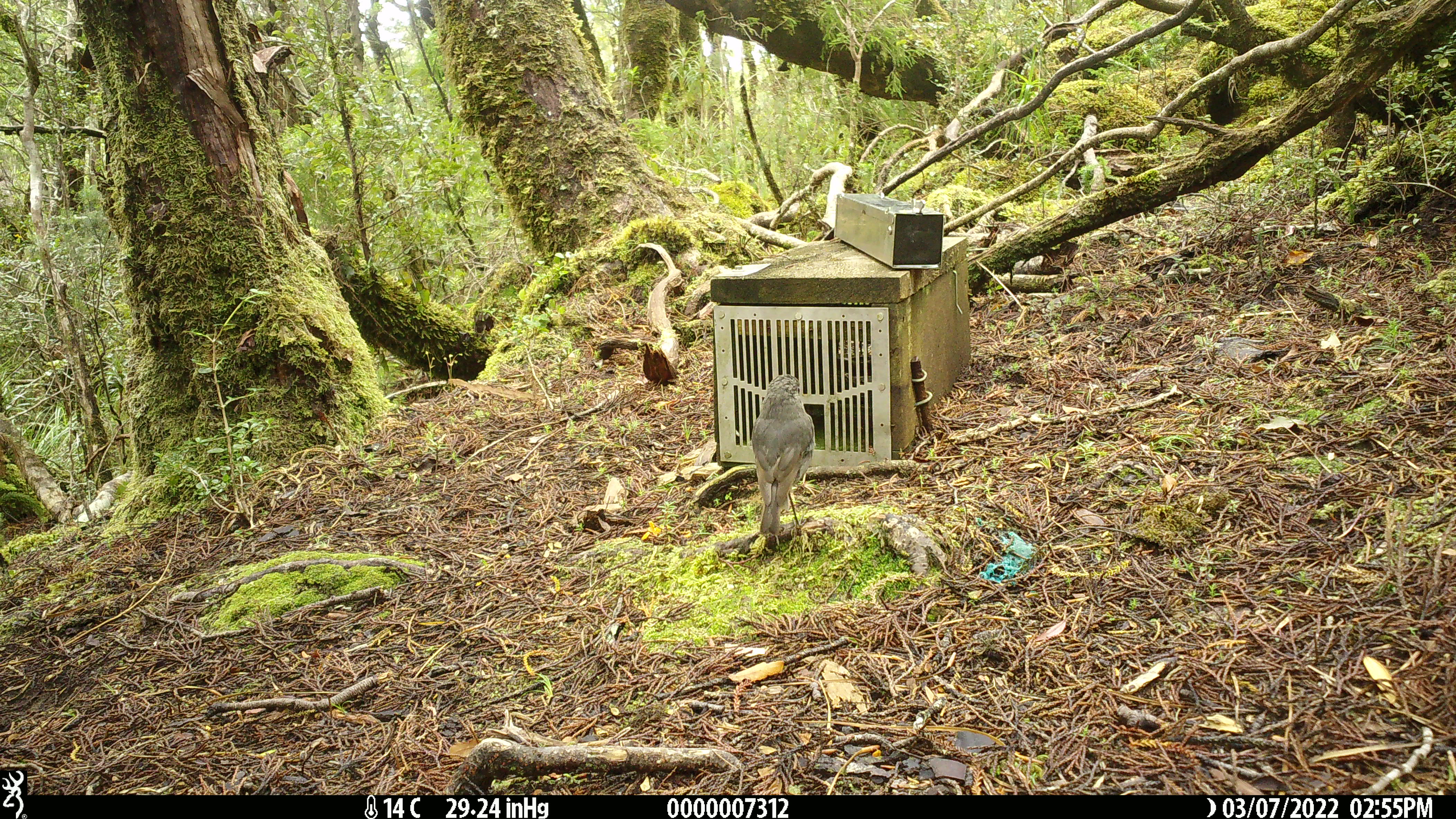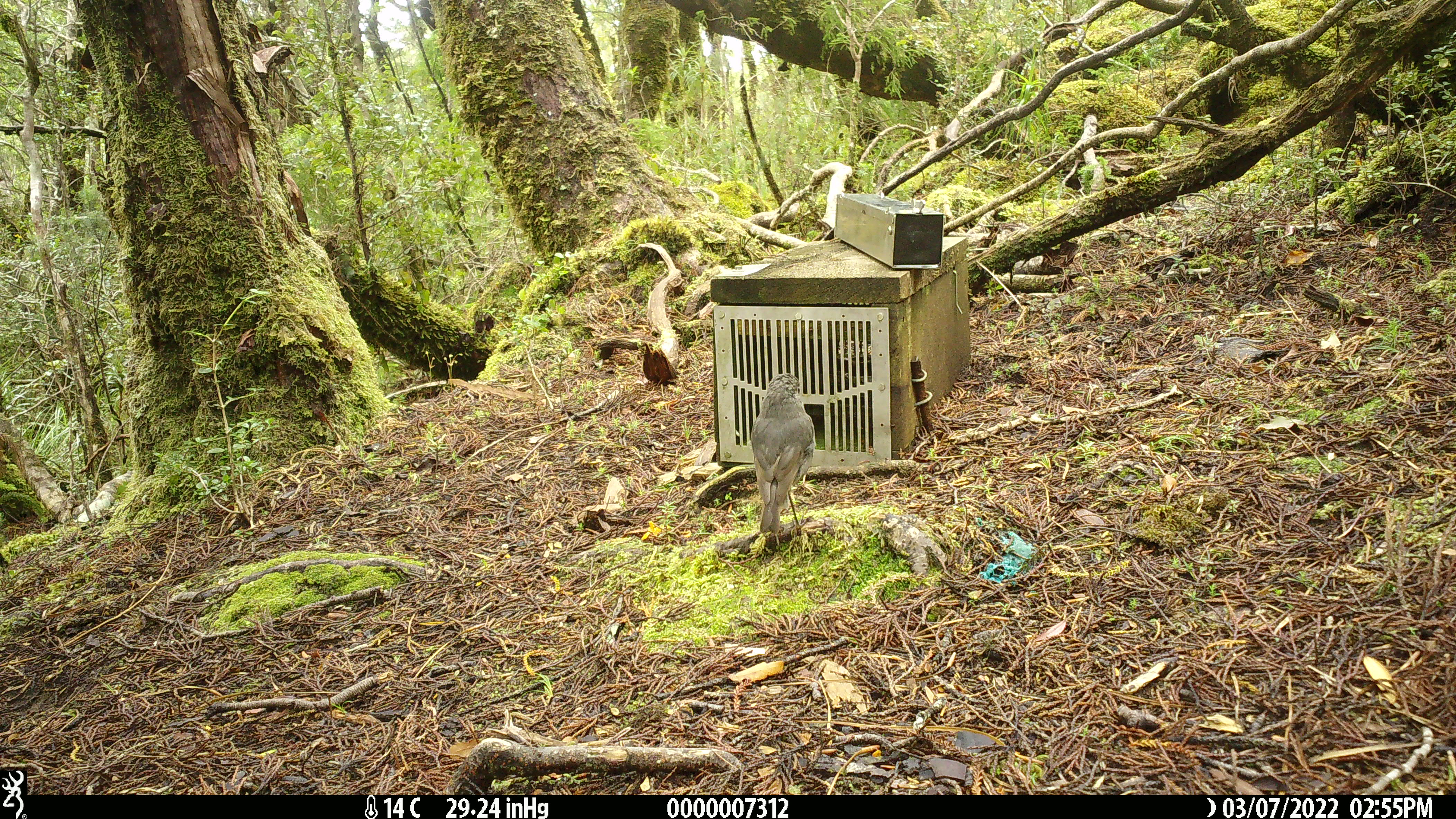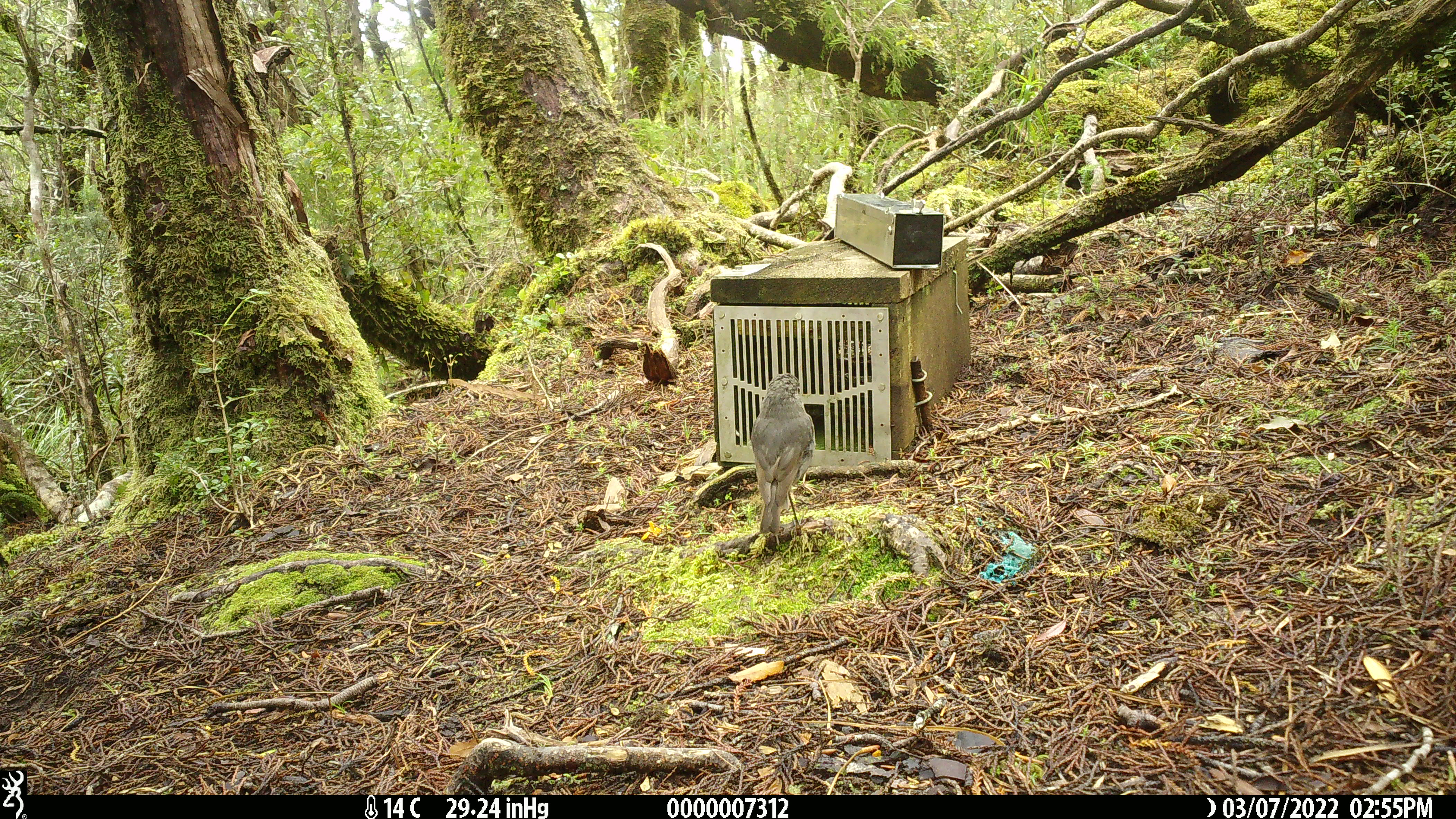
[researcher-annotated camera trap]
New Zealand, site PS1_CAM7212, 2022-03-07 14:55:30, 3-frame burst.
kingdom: Animalia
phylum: Chordata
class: Aves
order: Passeriformes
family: Petroicidae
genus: Petroica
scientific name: Petroica australis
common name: new zealand robin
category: robin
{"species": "robin (new zealand robin) (Petroica australis)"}